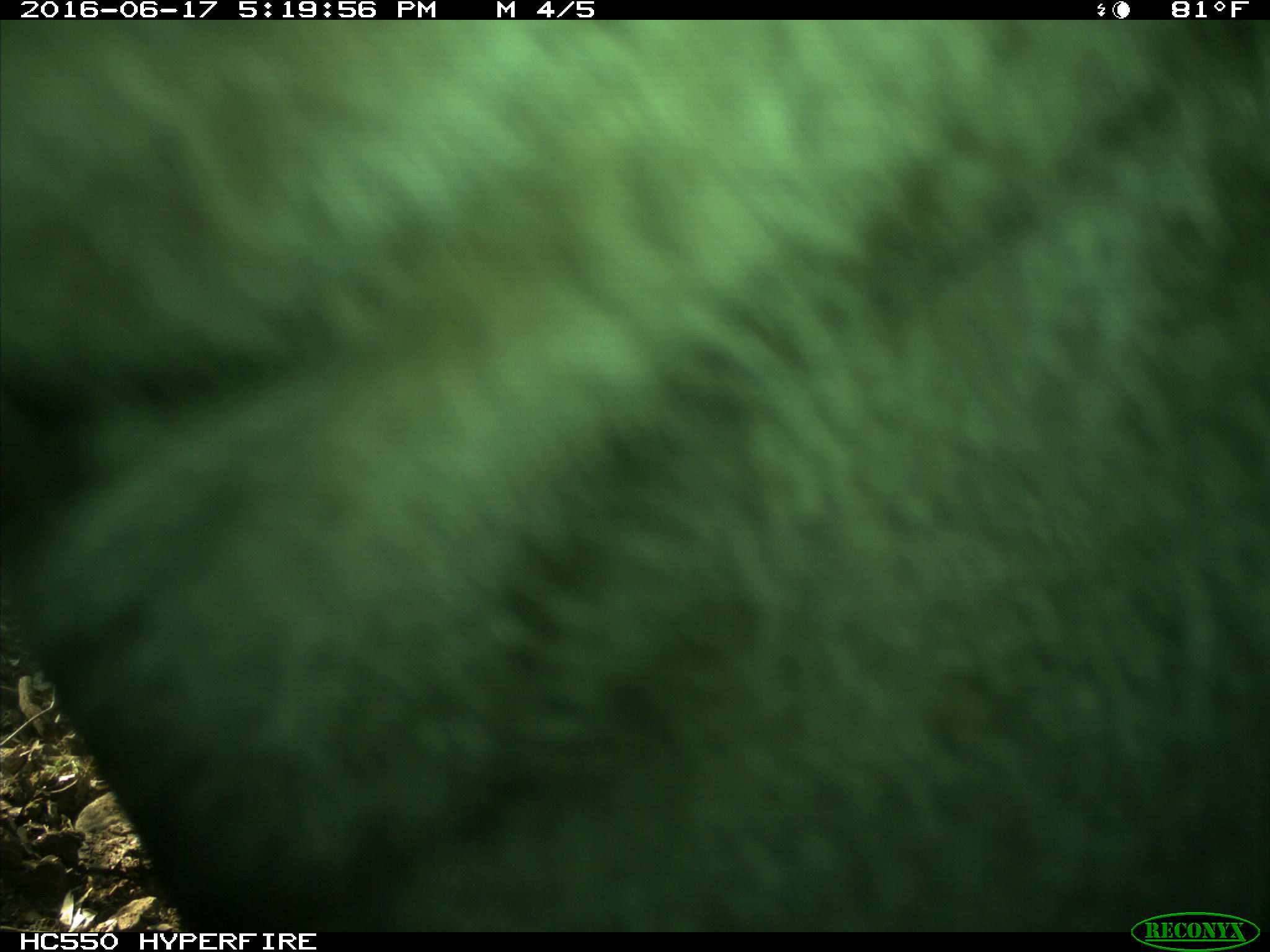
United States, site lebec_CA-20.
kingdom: Animalia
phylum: Chordata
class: Mammalia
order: Artiodactyla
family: Bovidae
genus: Bos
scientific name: Bos taurus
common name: domestic cow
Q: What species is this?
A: Bos taurus (domestic cow).